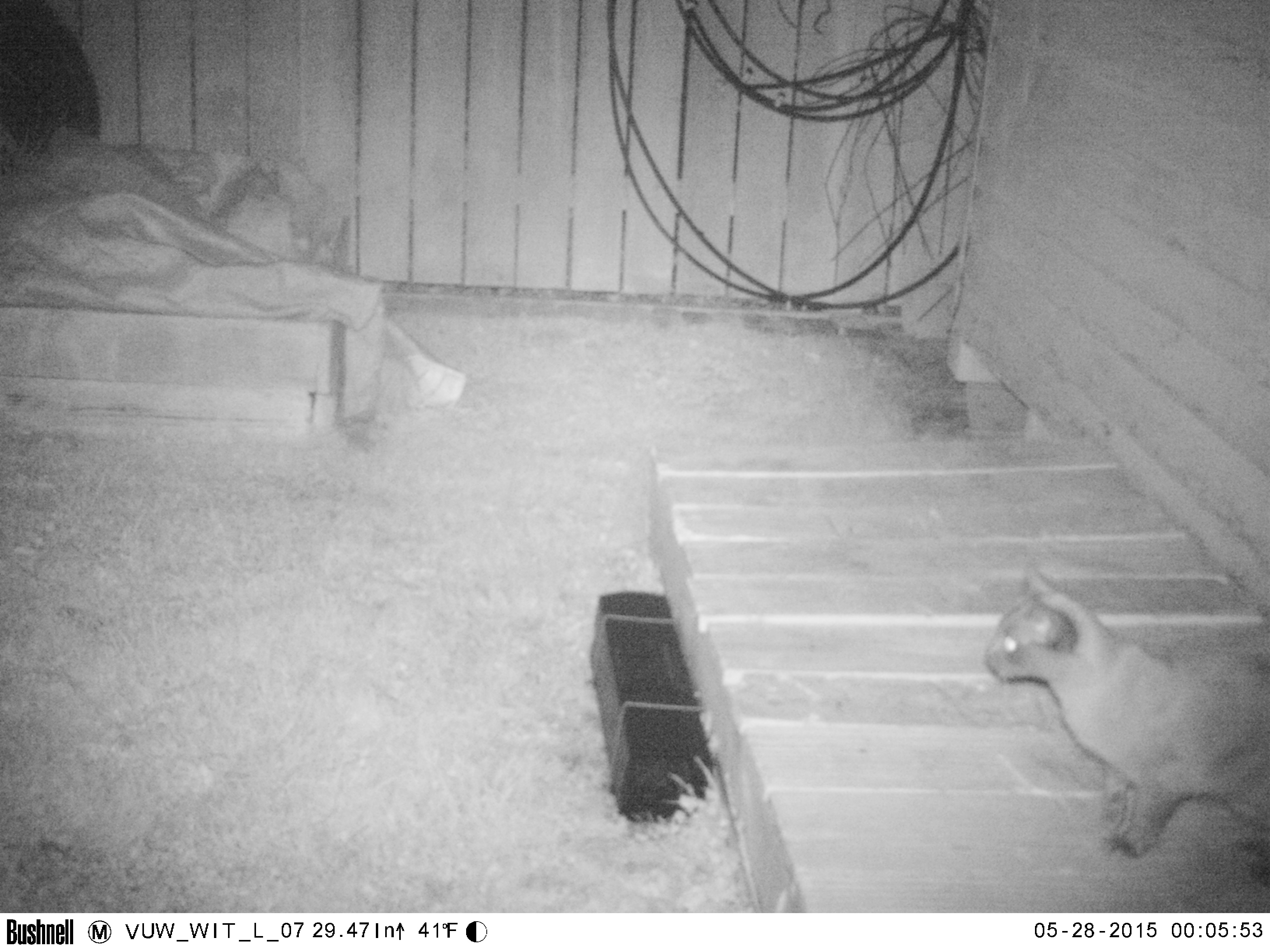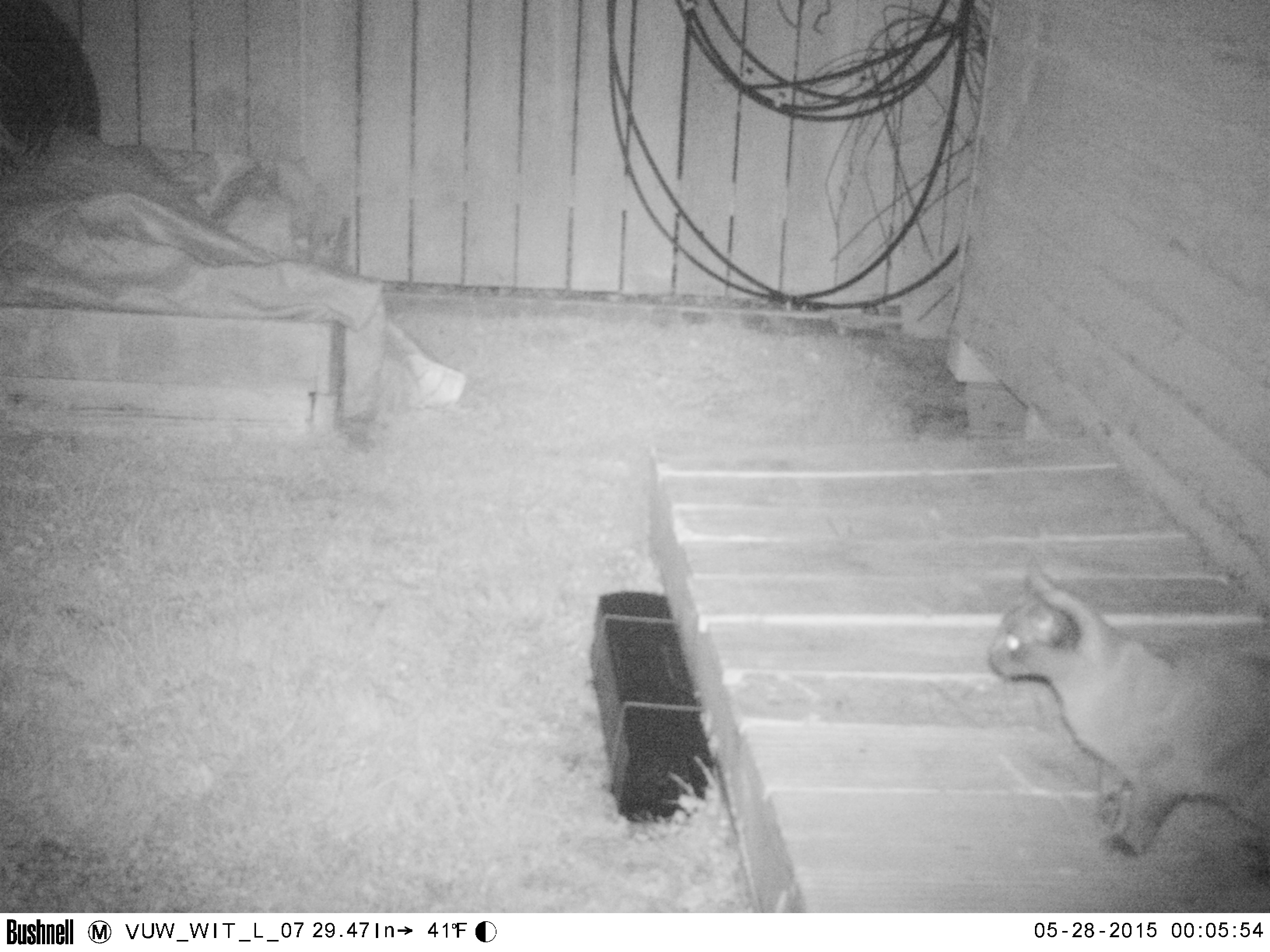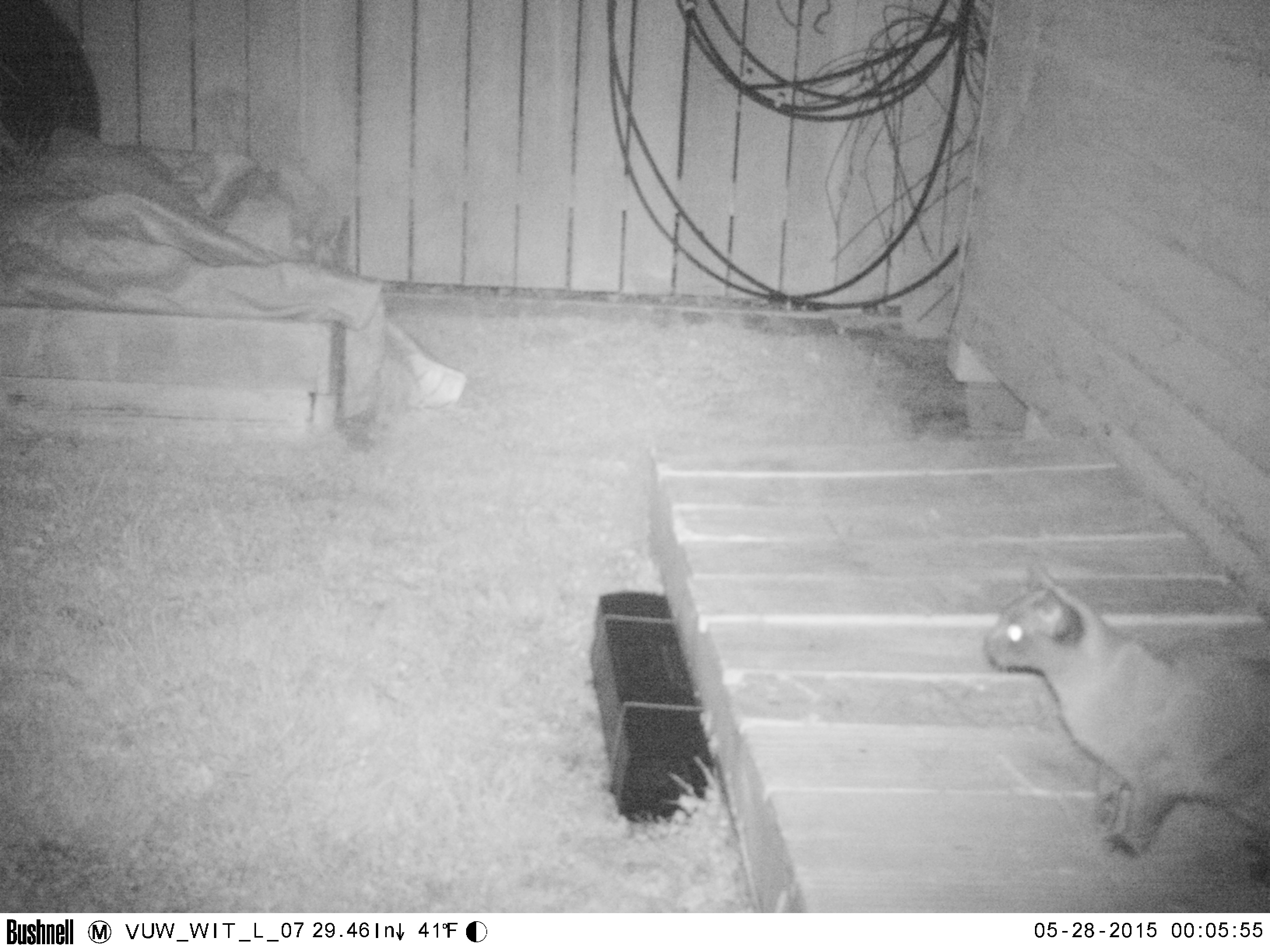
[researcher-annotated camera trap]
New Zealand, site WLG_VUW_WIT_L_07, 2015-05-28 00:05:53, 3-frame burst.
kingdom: Animalia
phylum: Chordata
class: Mammalia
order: Carnivora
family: Felidae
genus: Felis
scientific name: Felis catus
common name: domestic cat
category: cat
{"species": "cat (domestic cat) (Felis catus)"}